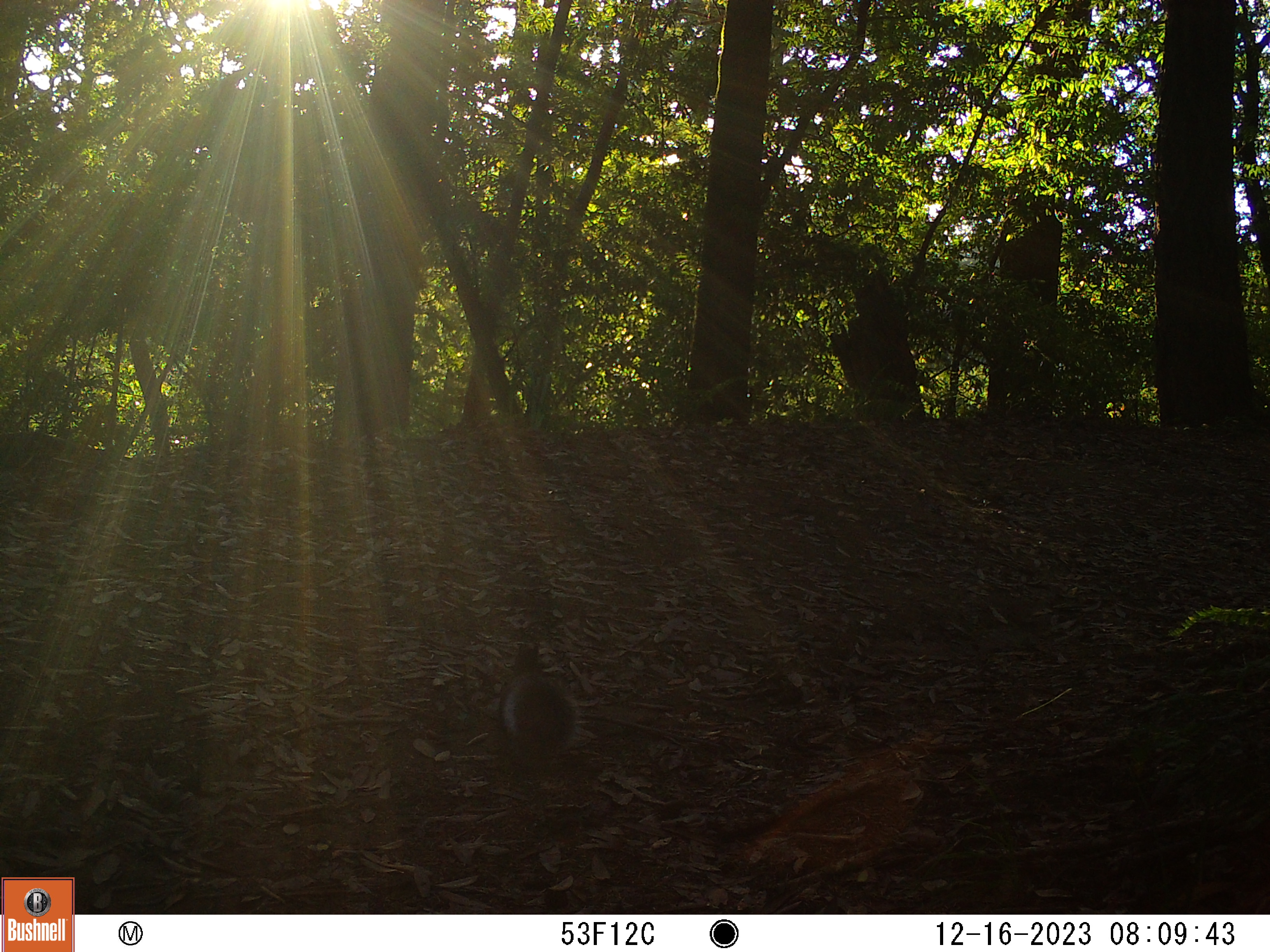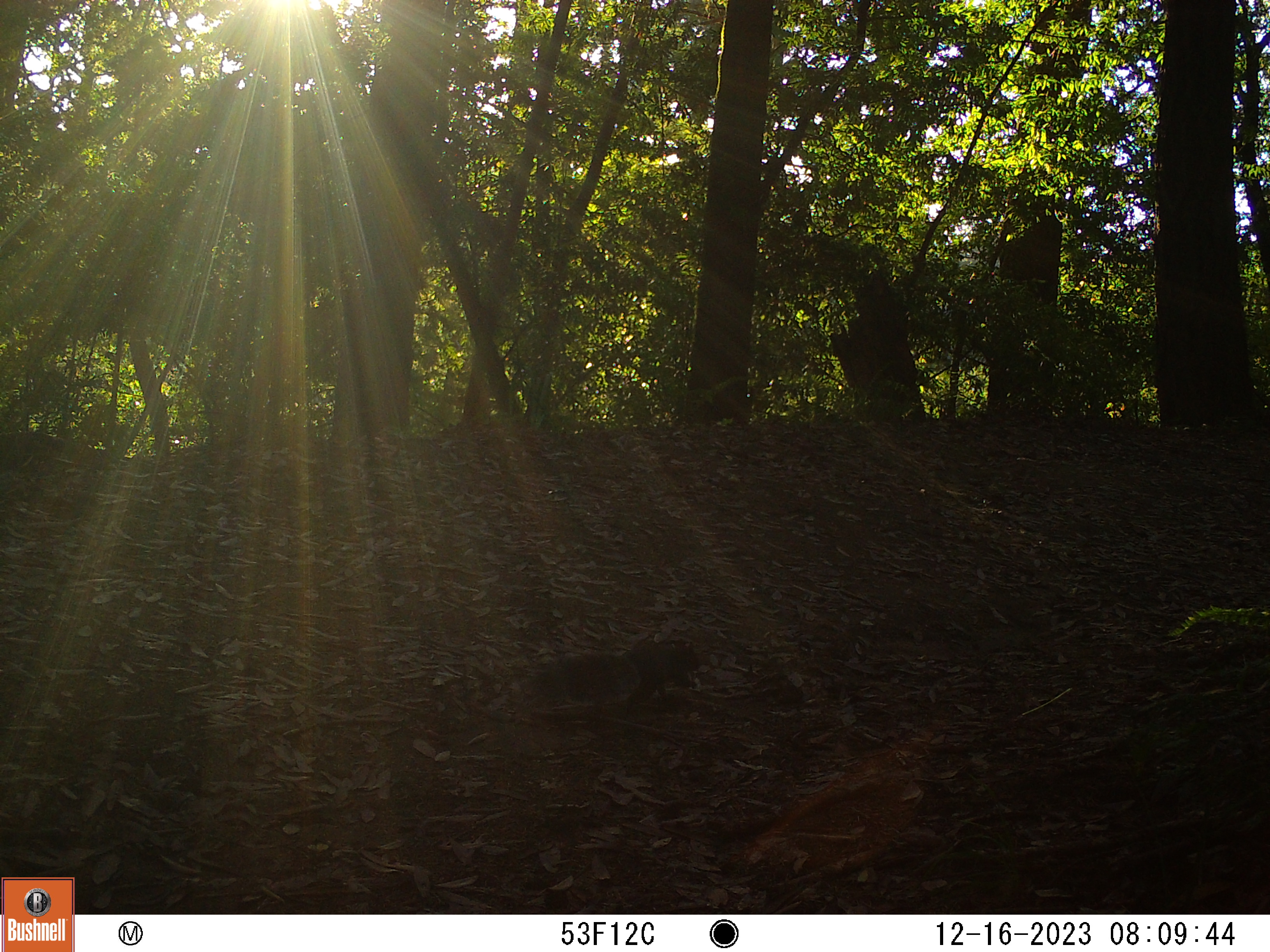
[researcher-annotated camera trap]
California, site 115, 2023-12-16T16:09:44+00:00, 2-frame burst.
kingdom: Animalia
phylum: Chordata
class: Mammalia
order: Rodentia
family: Sciuridae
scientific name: Sciuridae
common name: squirrel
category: unknown squirrel